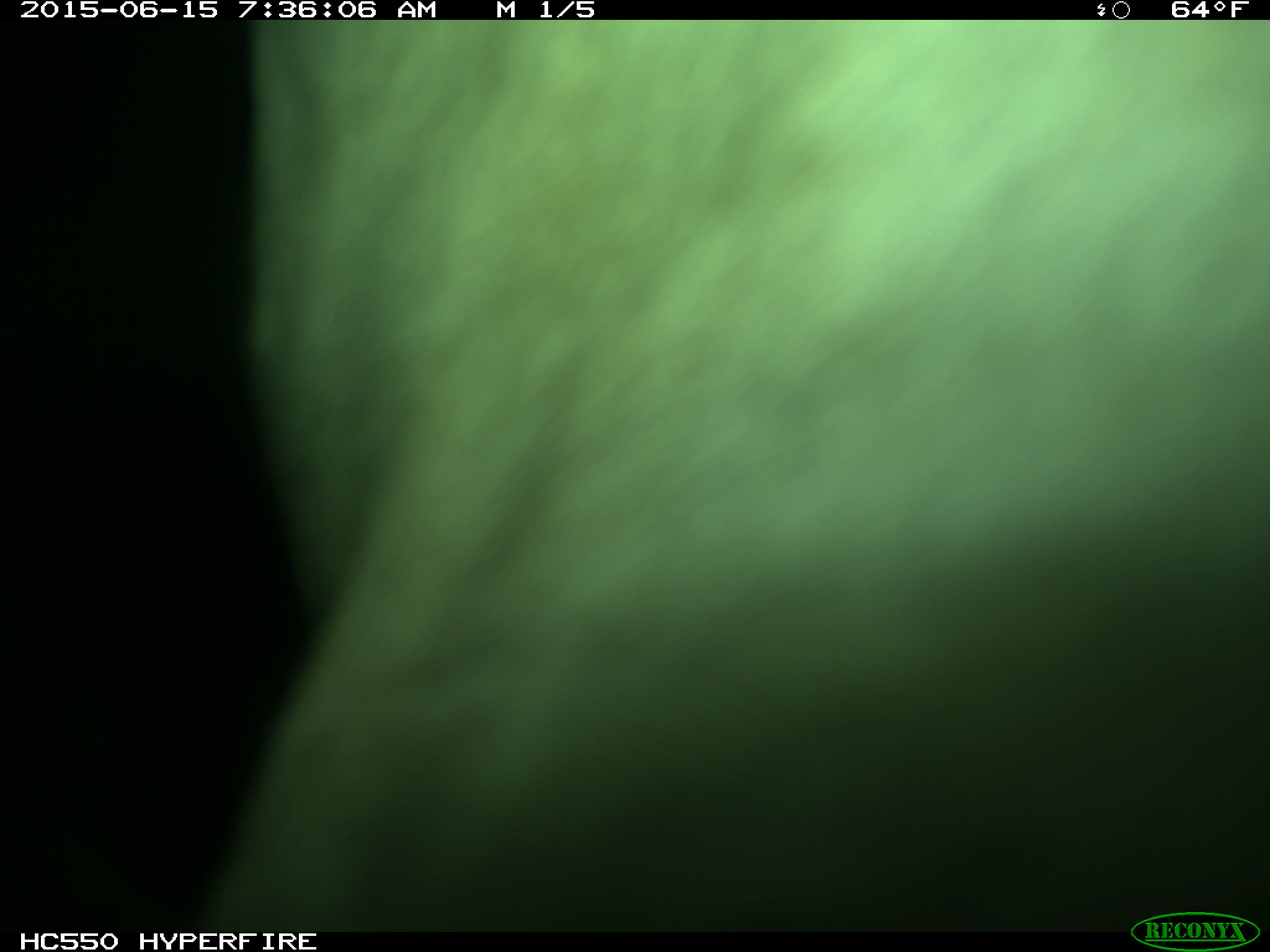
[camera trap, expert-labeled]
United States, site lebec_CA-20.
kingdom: Animalia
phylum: Chordata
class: Mammalia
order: Artiodactyla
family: Bovidae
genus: Bos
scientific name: Bos taurus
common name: domestic cow